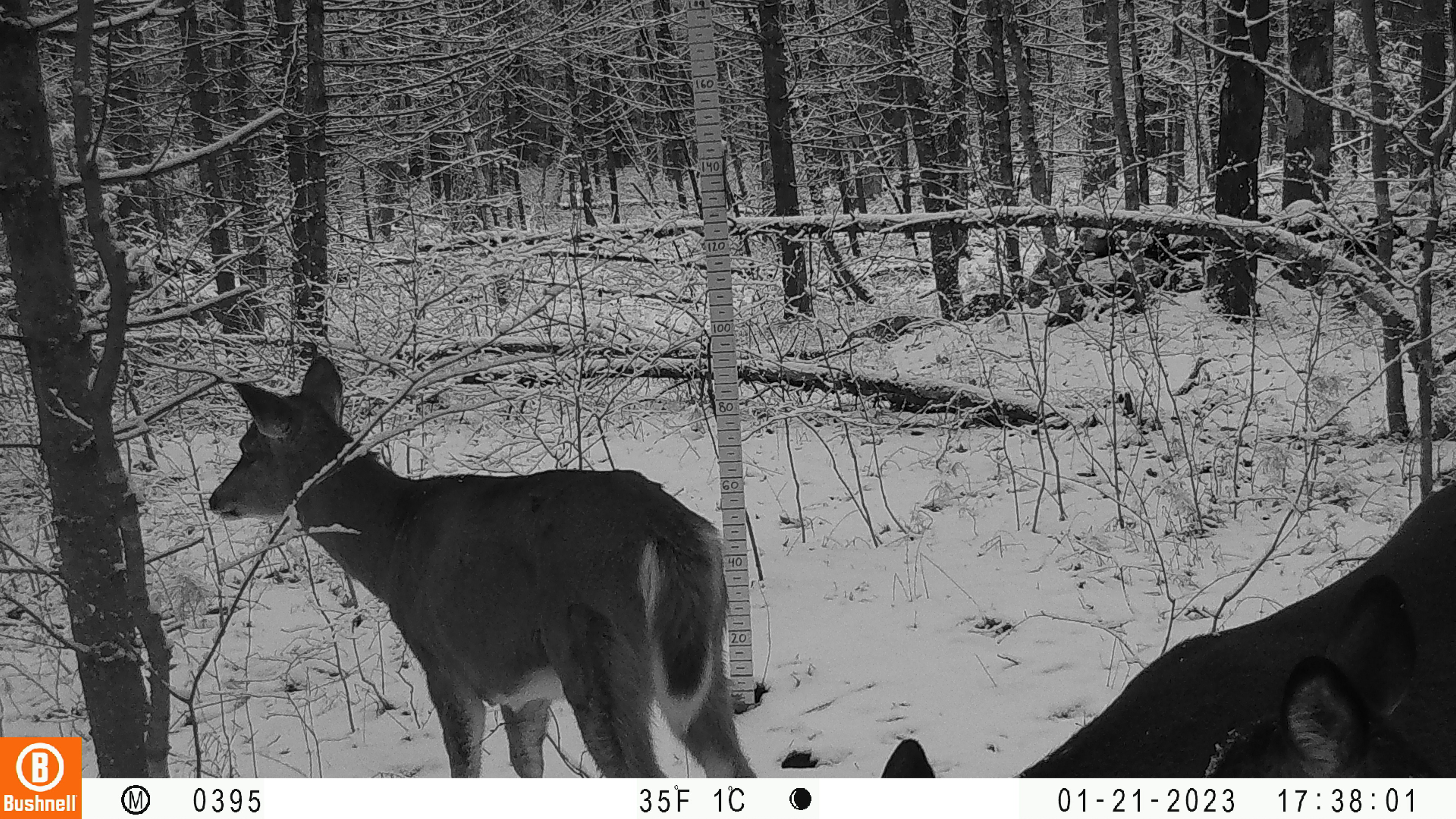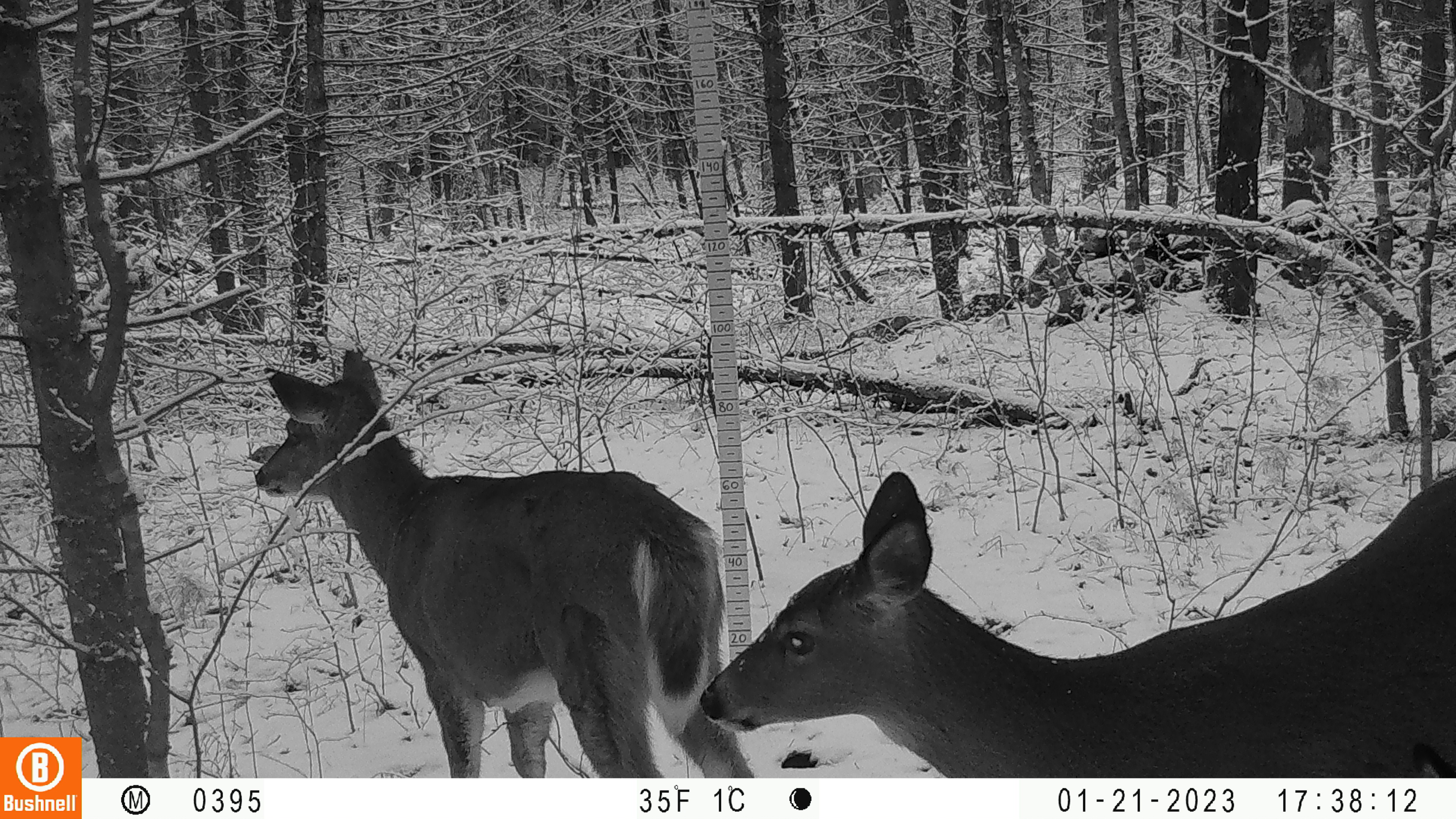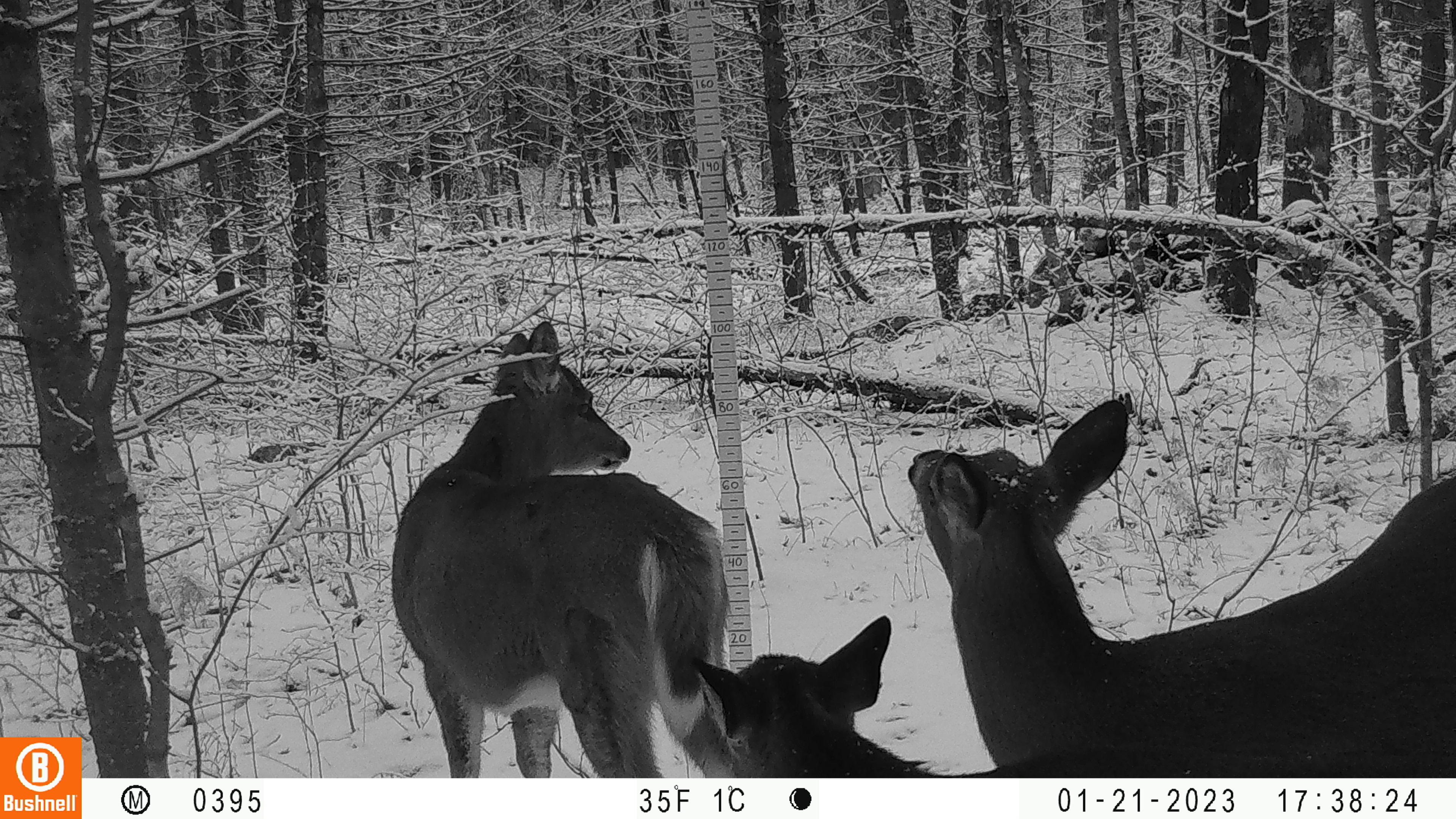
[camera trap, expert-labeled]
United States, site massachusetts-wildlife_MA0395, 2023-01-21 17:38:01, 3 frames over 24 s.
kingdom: Animalia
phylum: Chordata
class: Mammalia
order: Artiodactyla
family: Cervidae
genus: Odocoileus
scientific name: Odocoileus virginianus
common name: white-tailed deer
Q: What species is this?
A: White-tailed deer (Odocoileus virginianus).